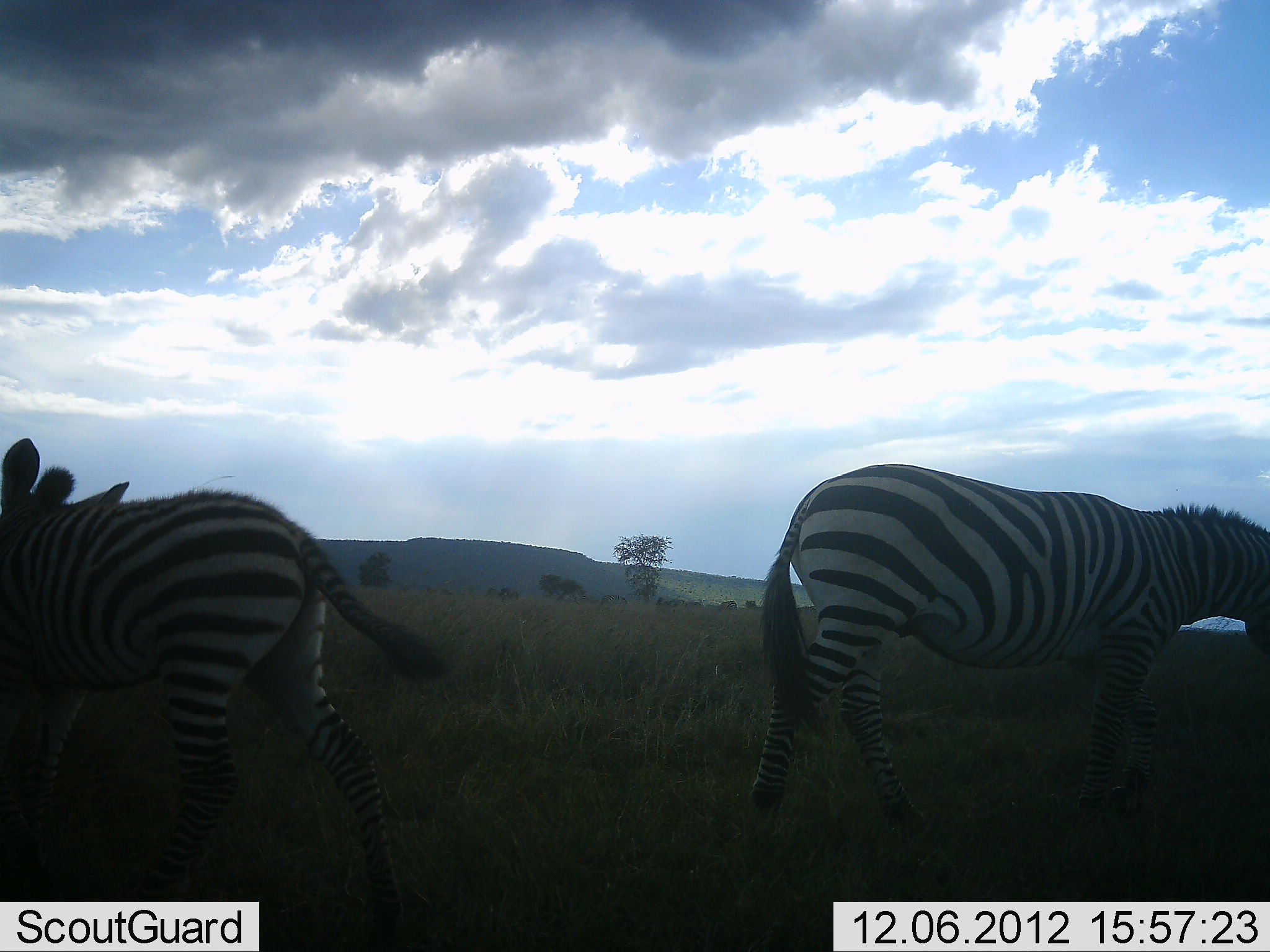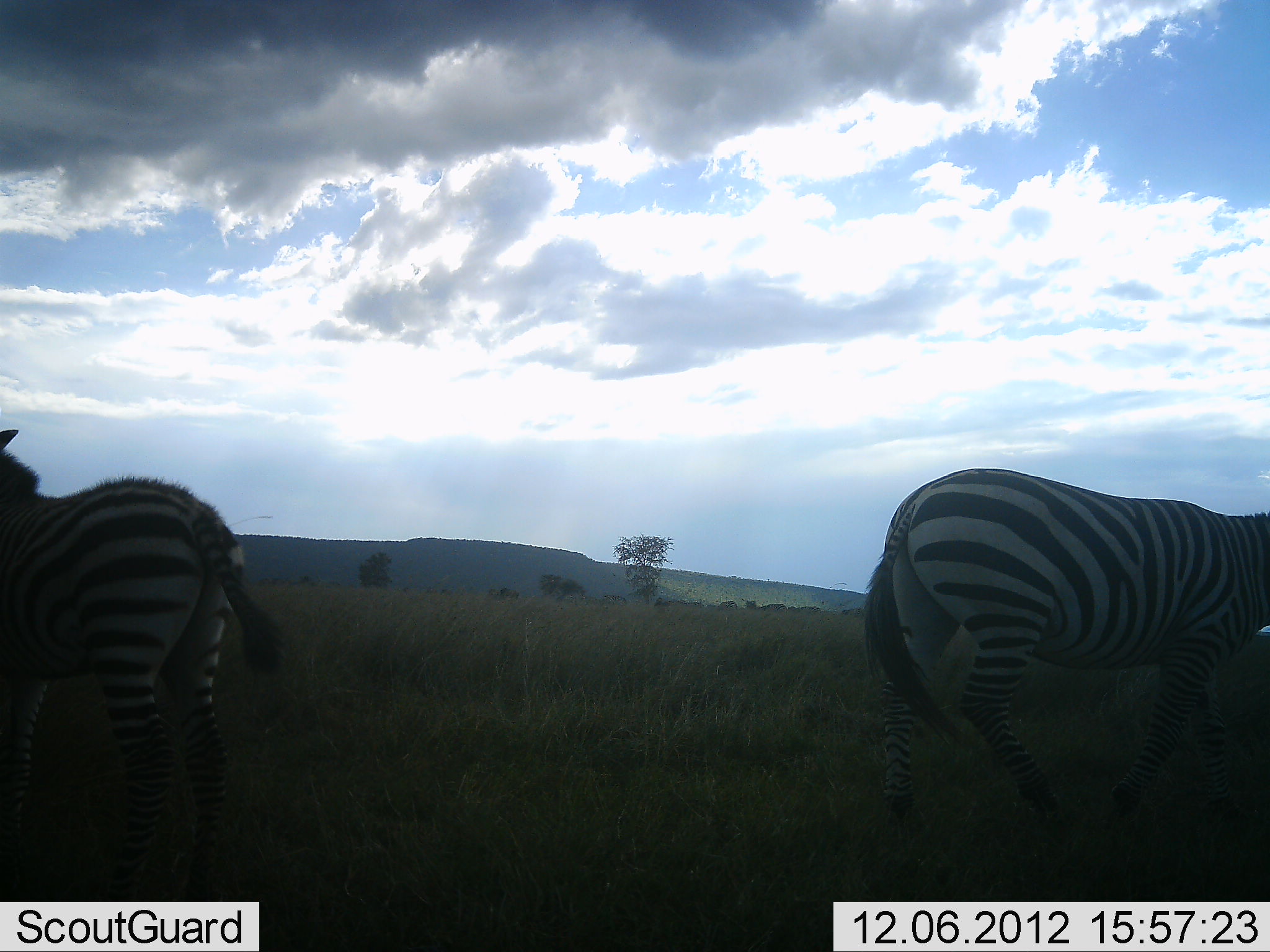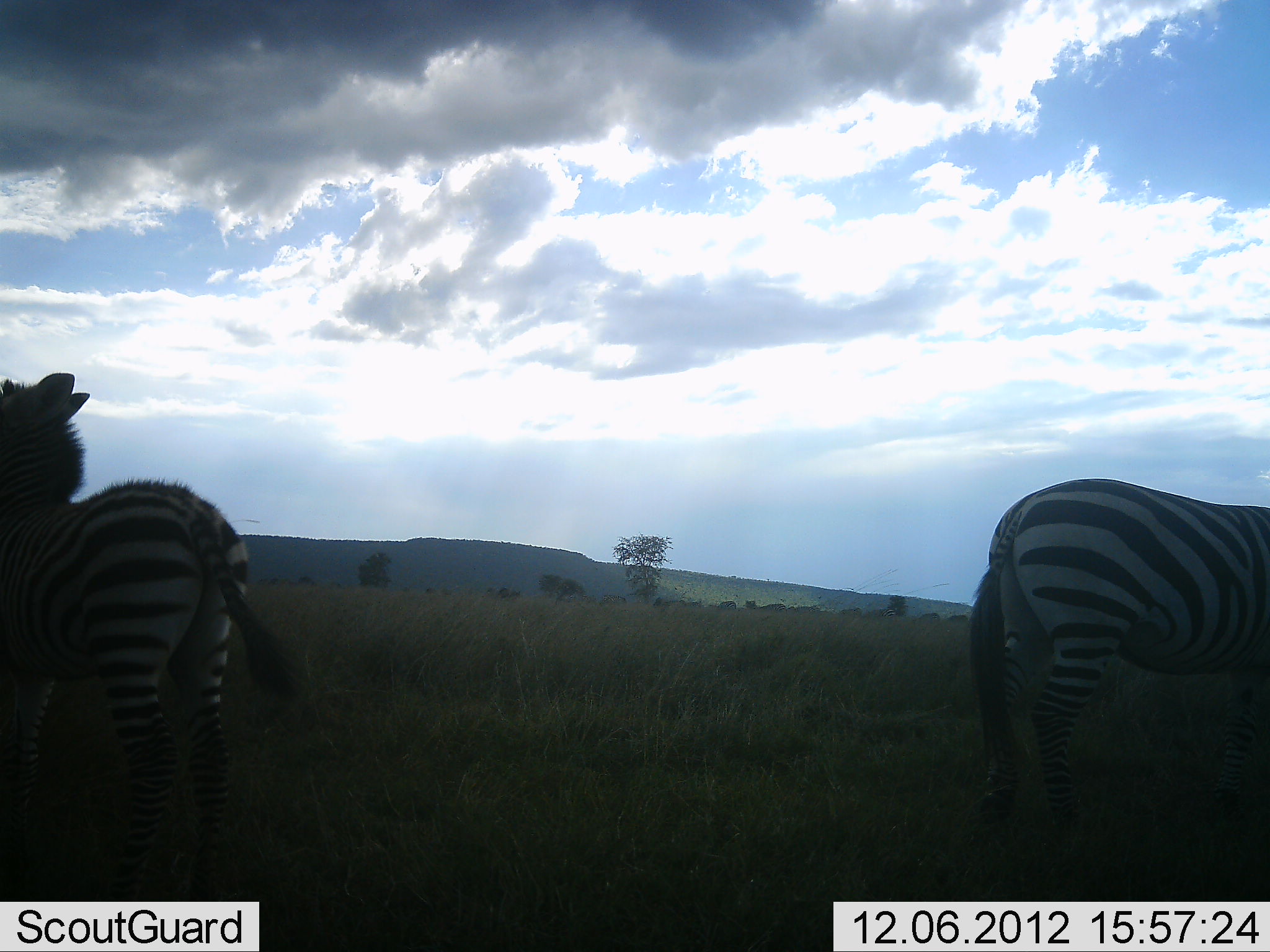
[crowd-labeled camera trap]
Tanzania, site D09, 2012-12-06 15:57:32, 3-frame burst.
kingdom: Animalia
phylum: Chordata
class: Mammalia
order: Perissodactyla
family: Equidae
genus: Equus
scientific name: Equus quagga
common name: plains zebra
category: zebra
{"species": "zebra (plains zebra) (Equus quagga)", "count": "2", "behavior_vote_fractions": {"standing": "30%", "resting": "0%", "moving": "70%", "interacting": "0%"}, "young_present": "20%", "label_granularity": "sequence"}